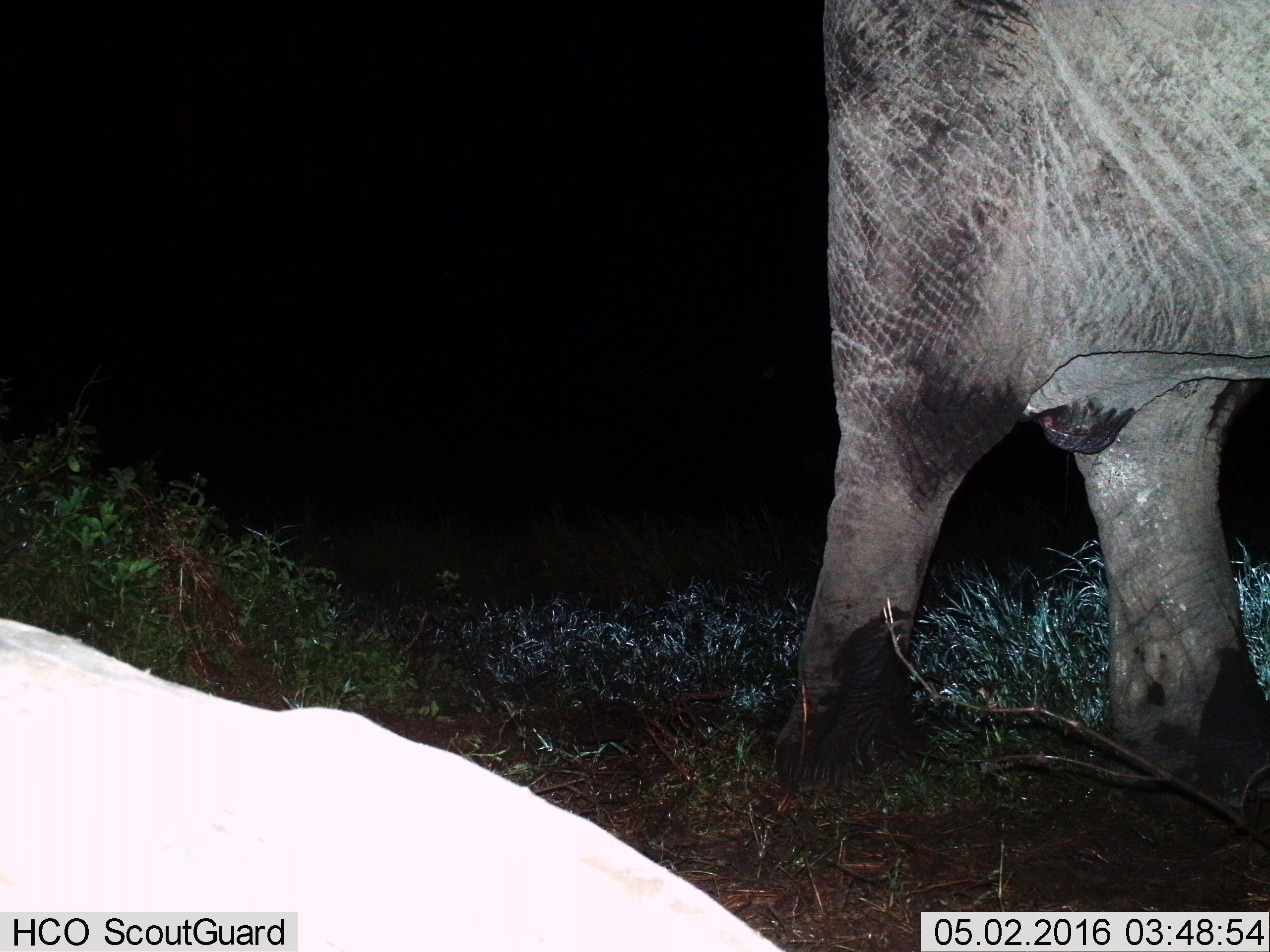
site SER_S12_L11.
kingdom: Animalia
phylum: Chordata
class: Mammalia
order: Proboscidea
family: Elephantidae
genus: Loxodonta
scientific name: Loxodonta africana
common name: african bush elephant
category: elephant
Elephant (african bush elephant) (Loxodonta africana), count 1. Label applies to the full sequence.